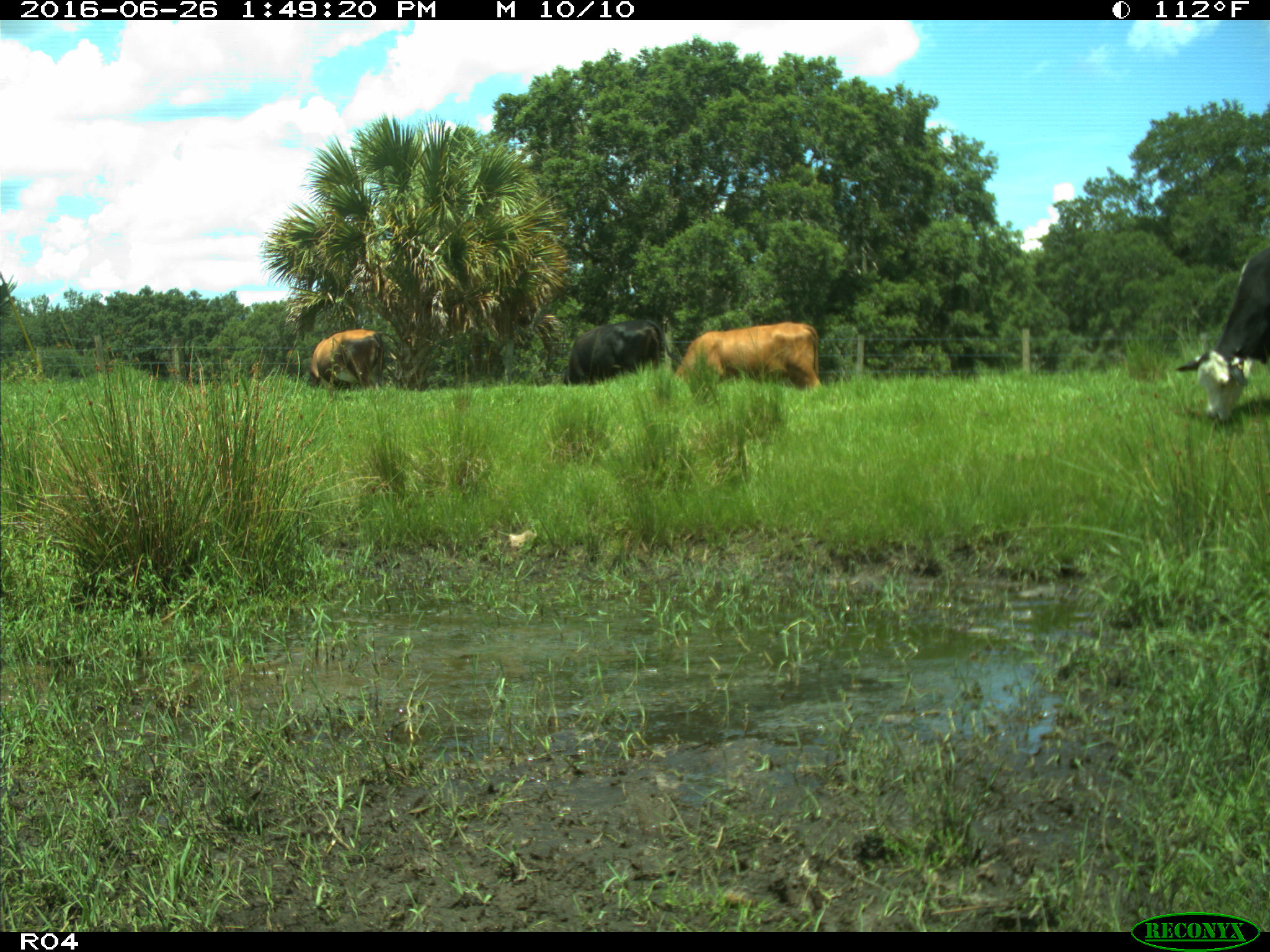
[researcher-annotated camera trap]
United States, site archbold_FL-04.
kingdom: Animalia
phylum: Chordata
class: Mammalia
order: Artiodactyla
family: Bovidae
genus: Bos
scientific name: Bos taurus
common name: domestic cow